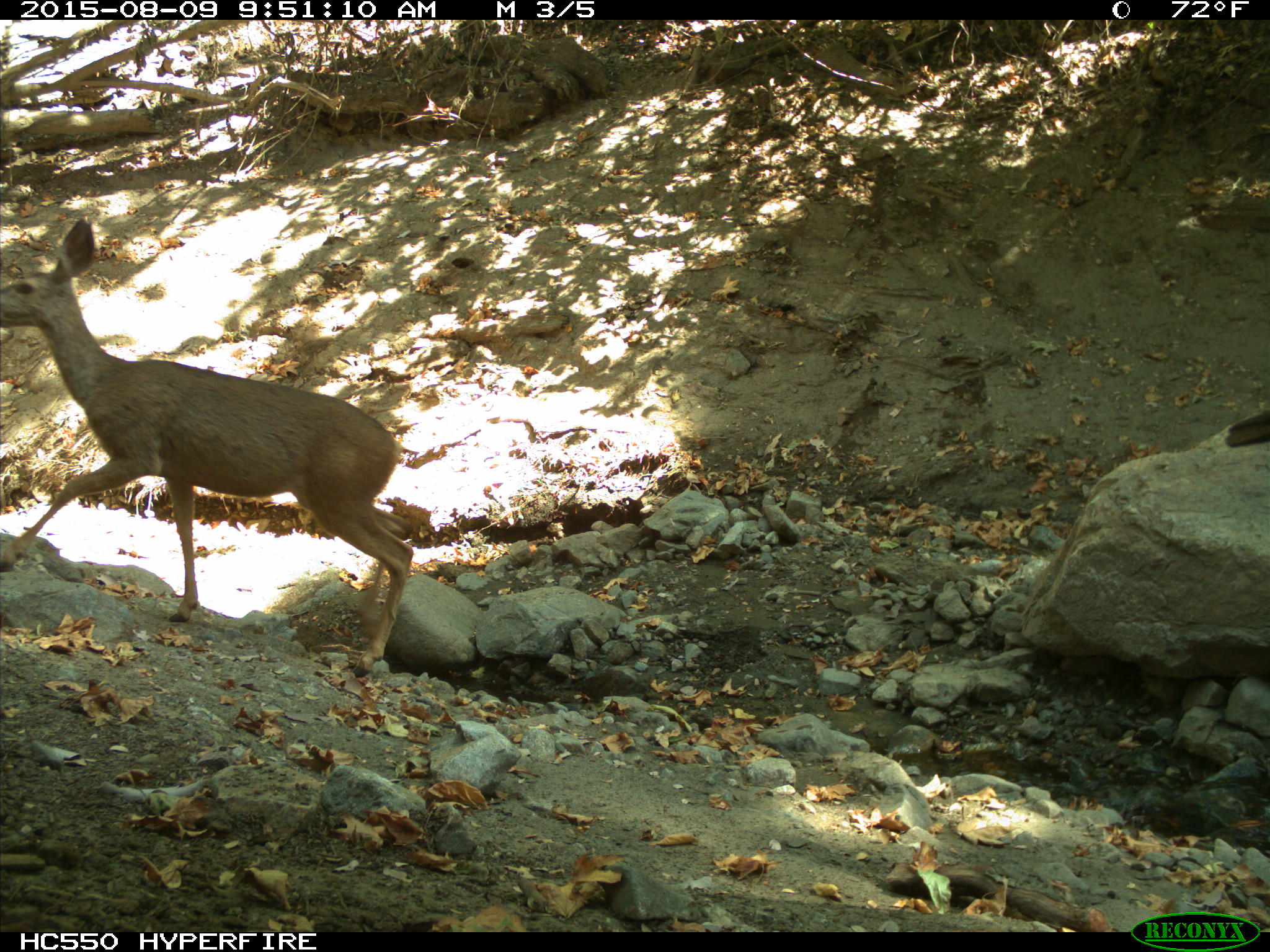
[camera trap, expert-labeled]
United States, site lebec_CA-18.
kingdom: Animalia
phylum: Chordata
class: Mammalia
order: Artiodactyla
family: Cervidae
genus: Odocoileus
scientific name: Odocoileus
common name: deer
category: unidentified deer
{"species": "unidentified deer (deer) (Odocoileus)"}